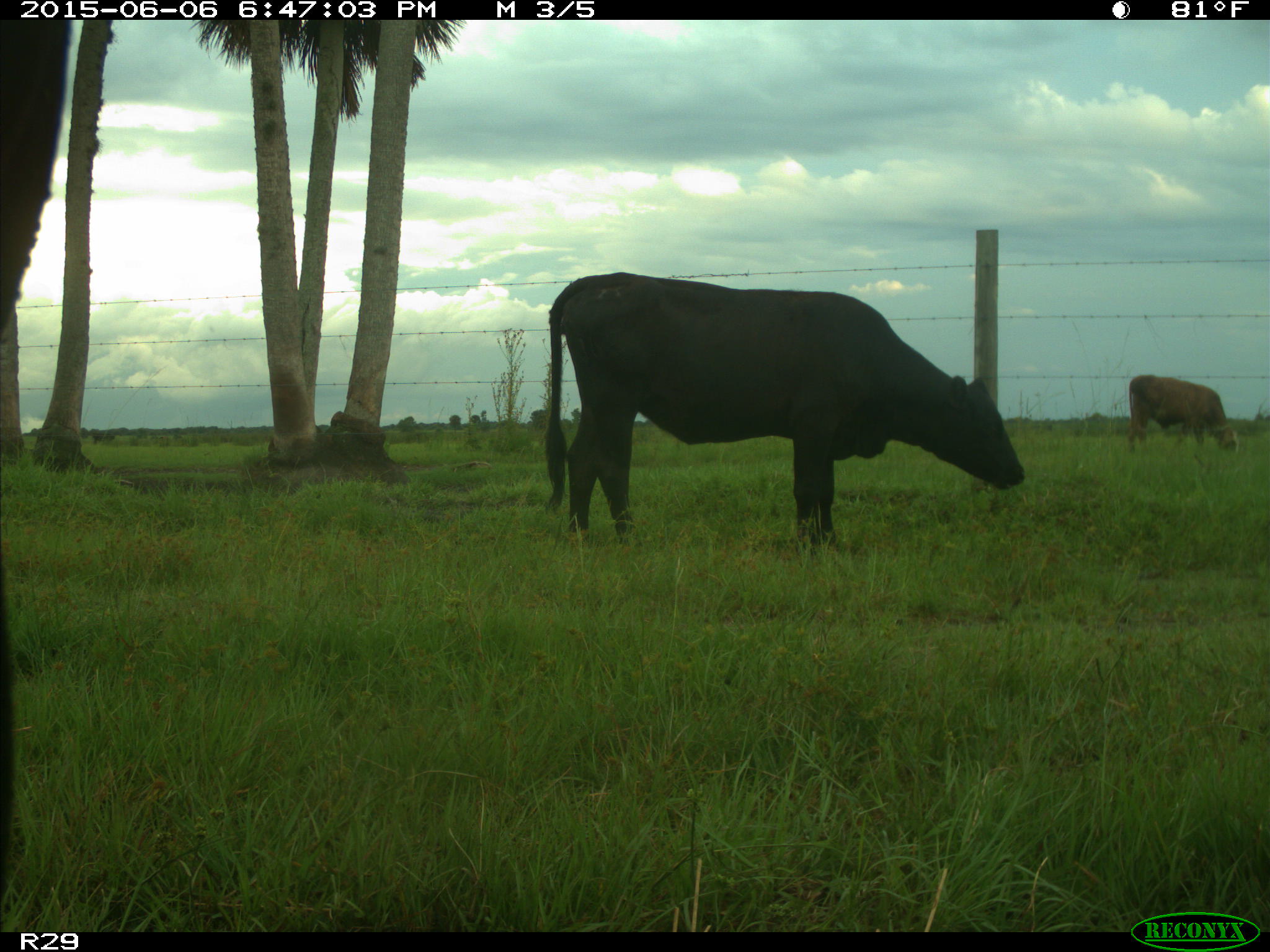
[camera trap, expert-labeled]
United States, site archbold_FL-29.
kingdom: Animalia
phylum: Chordata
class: Mammalia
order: Artiodactyla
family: Bovidae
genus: Bos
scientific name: Bos taurus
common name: domestic cow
Bos taurus (domestic cow).